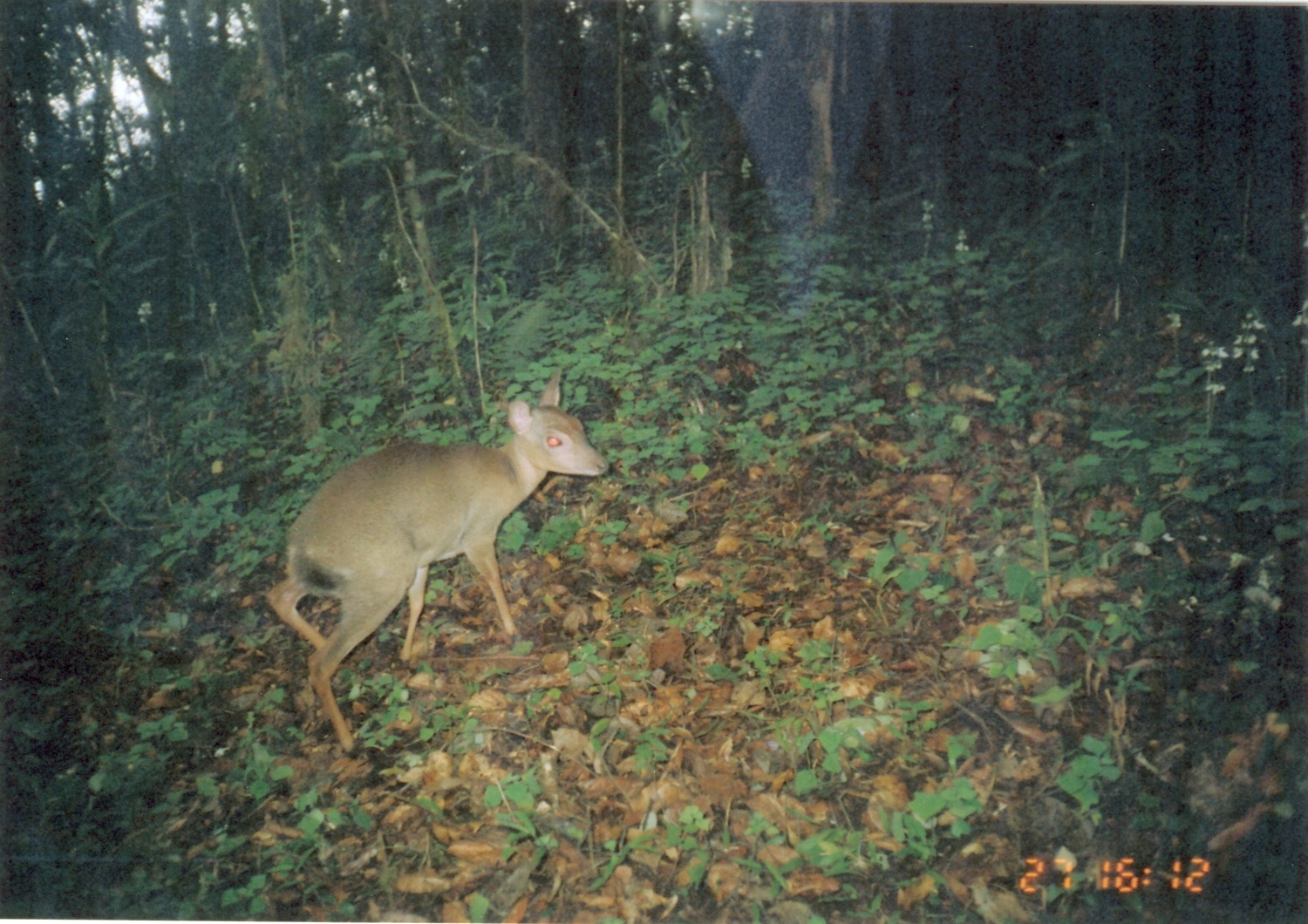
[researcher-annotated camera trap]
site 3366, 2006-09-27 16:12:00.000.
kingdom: Animalia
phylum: Chordata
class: Mammalia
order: Artiodactyla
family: Bovidae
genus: Nesotragus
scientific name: Nesotragus moschatus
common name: suni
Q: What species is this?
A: Nesotragus moschatus (suni).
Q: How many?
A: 1.